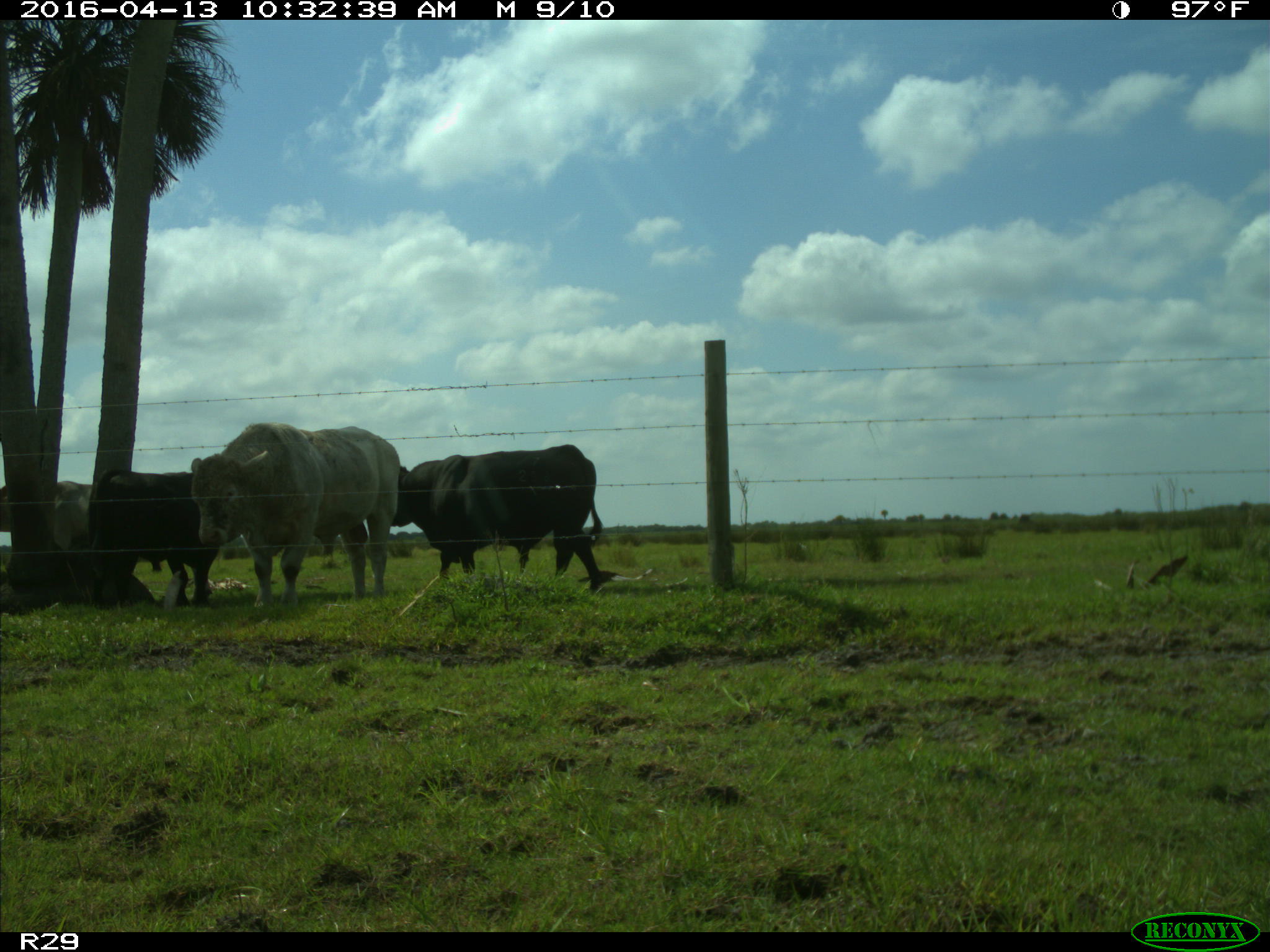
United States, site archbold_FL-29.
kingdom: Animalia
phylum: Chordata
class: Mammalia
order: Artiodactyla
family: Bovidae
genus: Bos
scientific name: Bos taurus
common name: domestic cow